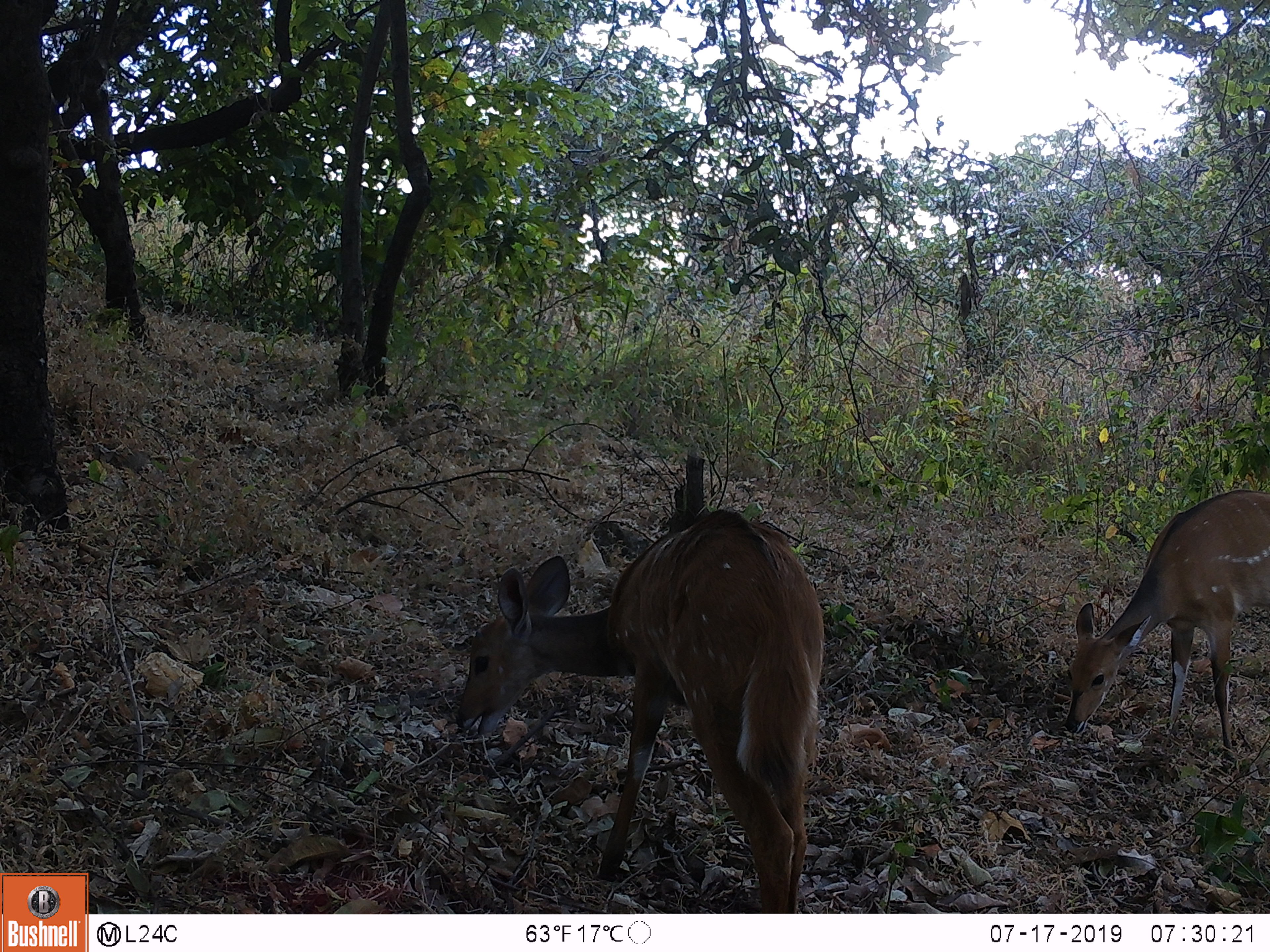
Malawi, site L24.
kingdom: Animalia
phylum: Chordata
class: Mammalia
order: Artiodactyla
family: Bovidae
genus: Tragelaphus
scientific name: Tragelaphus sylvaticus sylvaticus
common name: cape bushbuck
Cape bushbuck (Tragelaphus sylvaticus sylvaticus), count 2.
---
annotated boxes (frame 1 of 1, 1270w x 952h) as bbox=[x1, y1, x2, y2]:
cape bushbuck: bbox=[455, 498, 837, 907]; bbox=[1052, 471, 1266, 765]